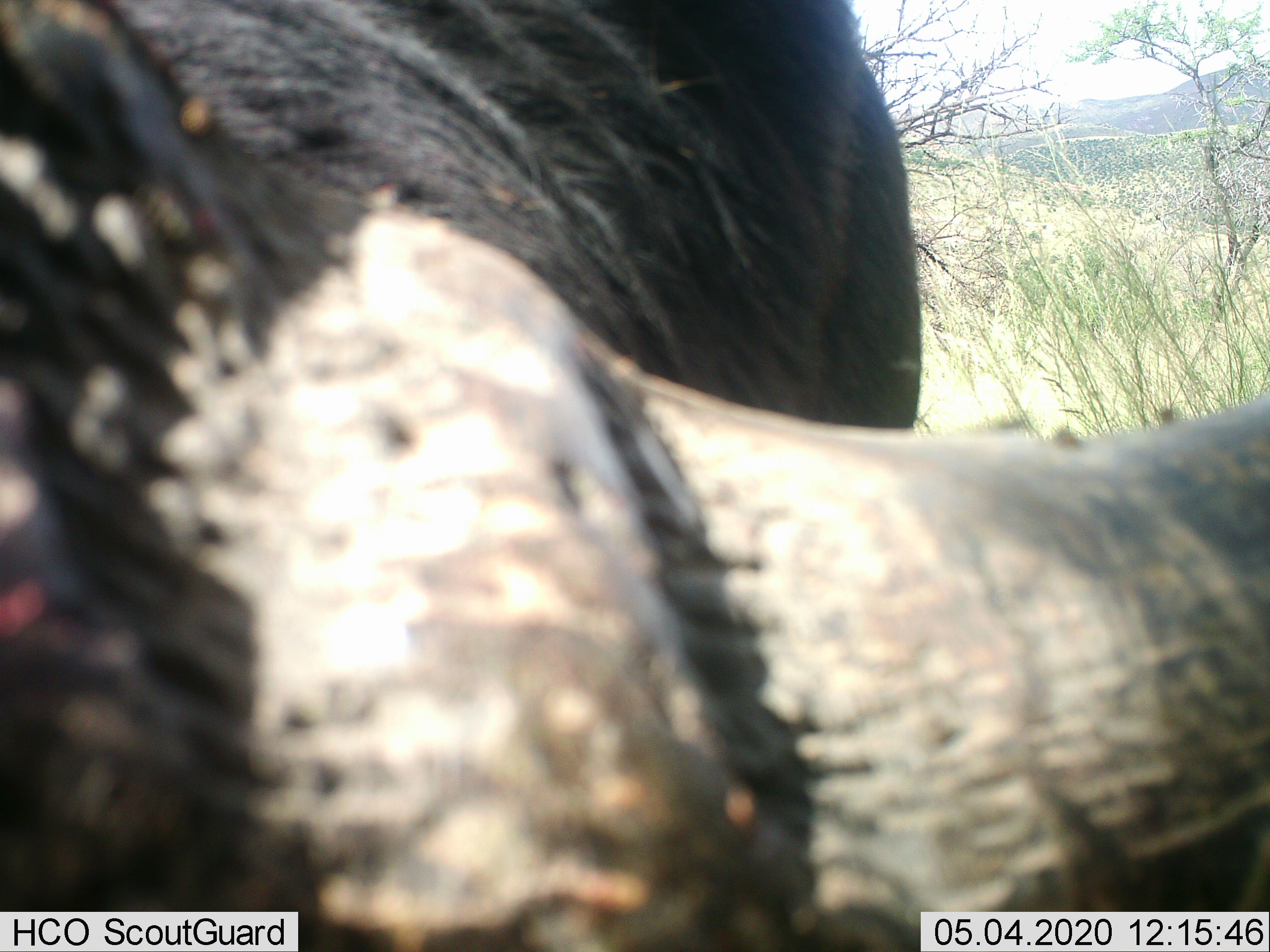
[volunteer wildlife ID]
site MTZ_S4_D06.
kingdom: Animalia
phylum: Chordata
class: Mammalia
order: Artiodactyla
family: Bovidae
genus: Syncerus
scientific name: Syncerus caffer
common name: african buffalo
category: buffalo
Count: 1.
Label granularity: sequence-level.